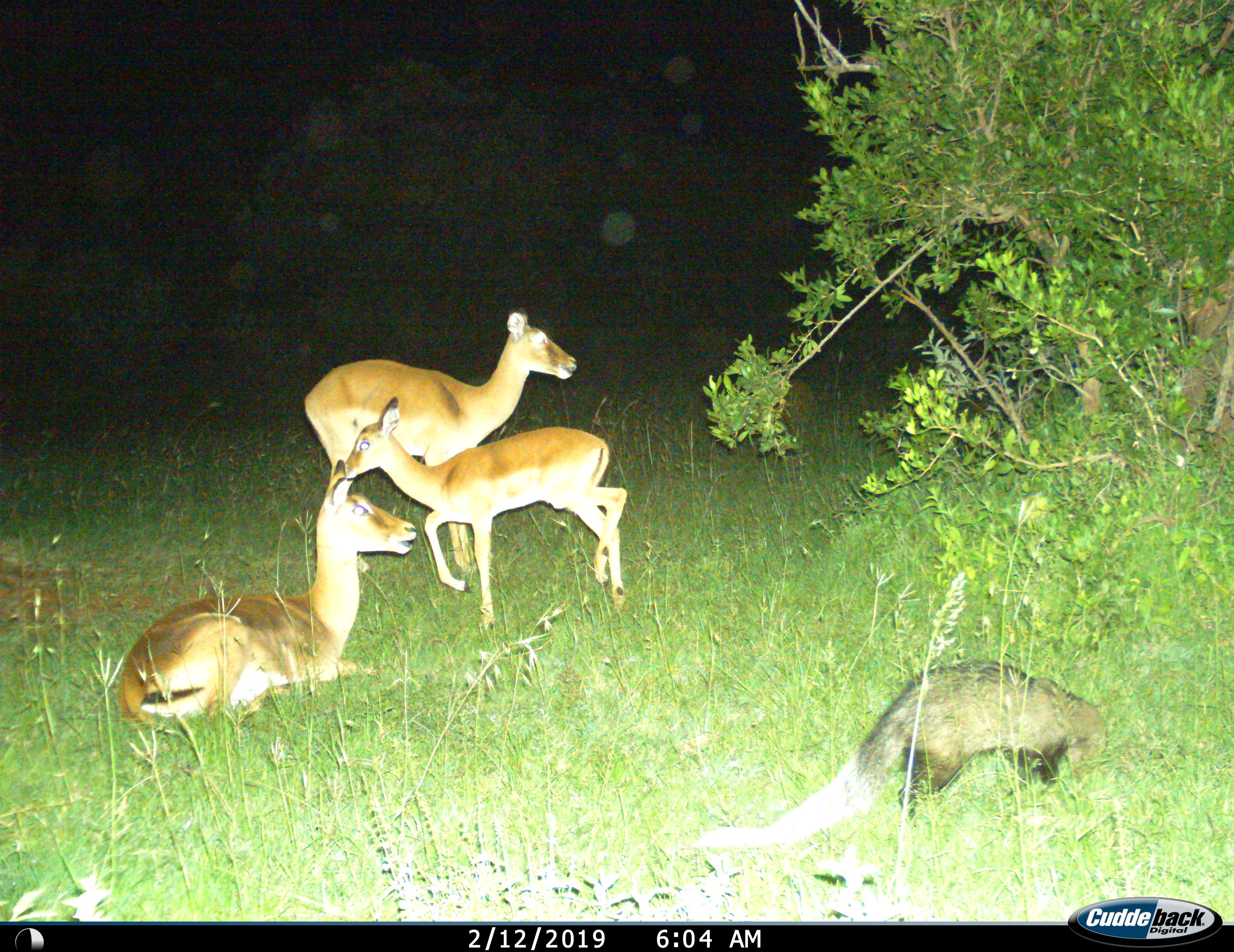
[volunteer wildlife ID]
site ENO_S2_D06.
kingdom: Animalia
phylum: Chordata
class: Mammalia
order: Artiodactyla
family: Bovidae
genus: Aepyceros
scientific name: Aepyceros melampus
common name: impala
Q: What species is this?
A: Impala (Aepyceros melampus).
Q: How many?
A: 3.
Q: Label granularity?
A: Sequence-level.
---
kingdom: Animalia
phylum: Chordata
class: Mammalia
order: Carnivora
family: Herpestidae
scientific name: Herpestidae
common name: mongoose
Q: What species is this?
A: Mongoose (Herpestidae).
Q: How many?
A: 1.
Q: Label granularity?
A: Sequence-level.